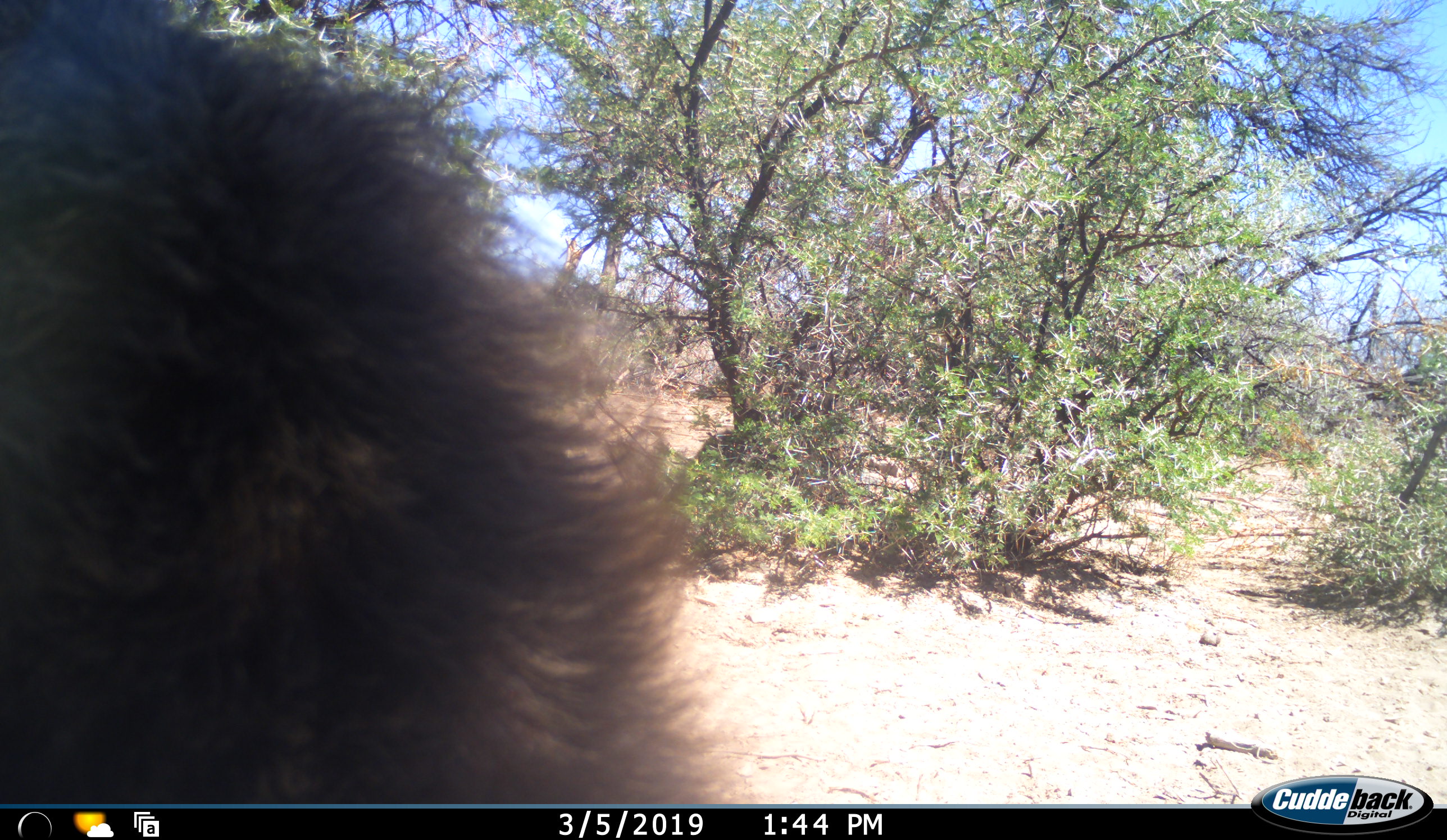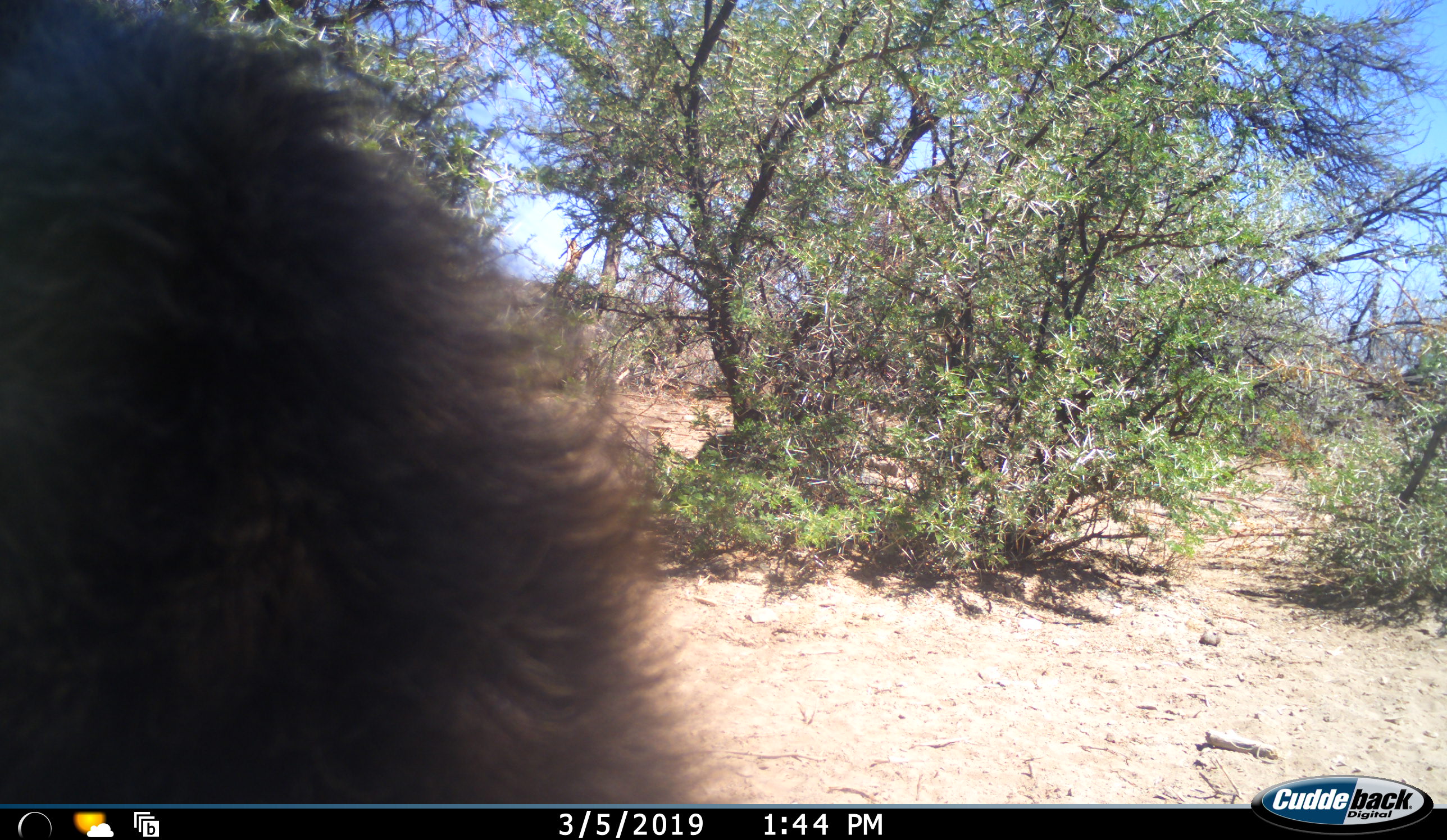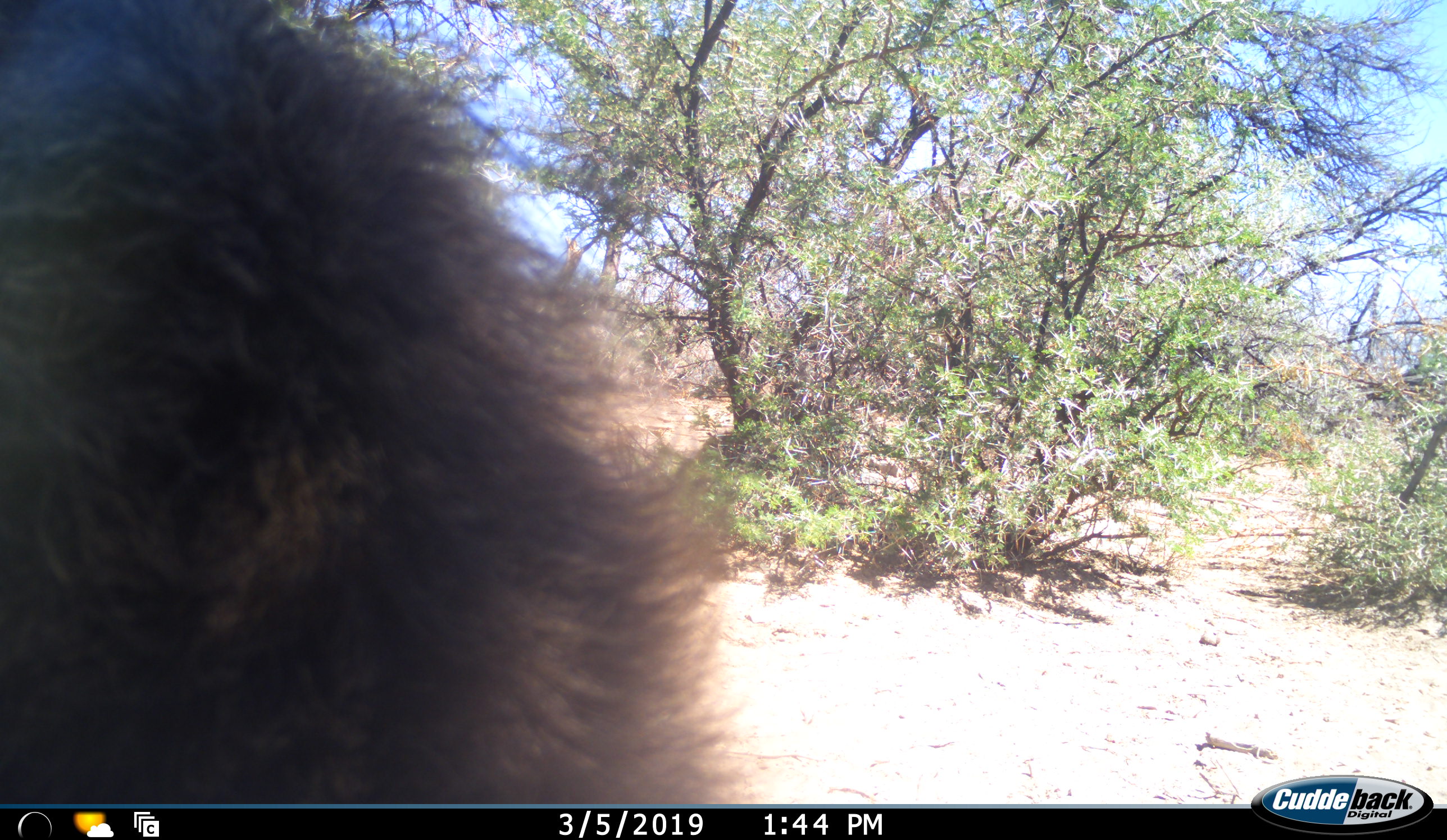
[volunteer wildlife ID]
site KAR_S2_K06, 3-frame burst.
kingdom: Animalia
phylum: Chordata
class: Mammalia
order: Primates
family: Cercopithecidae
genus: Papio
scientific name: Papio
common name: baboon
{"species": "baboon (Papio)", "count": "1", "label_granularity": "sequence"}